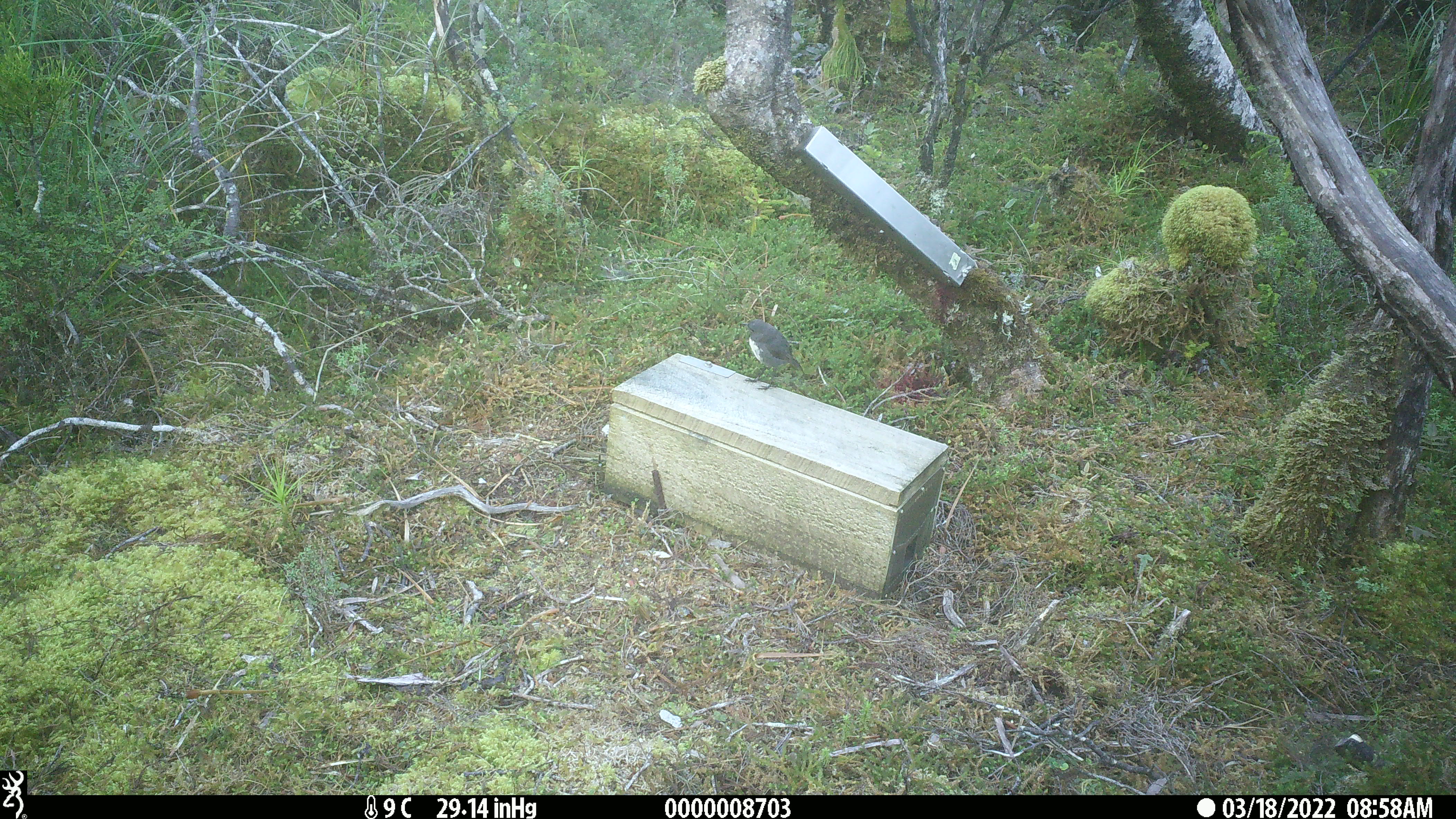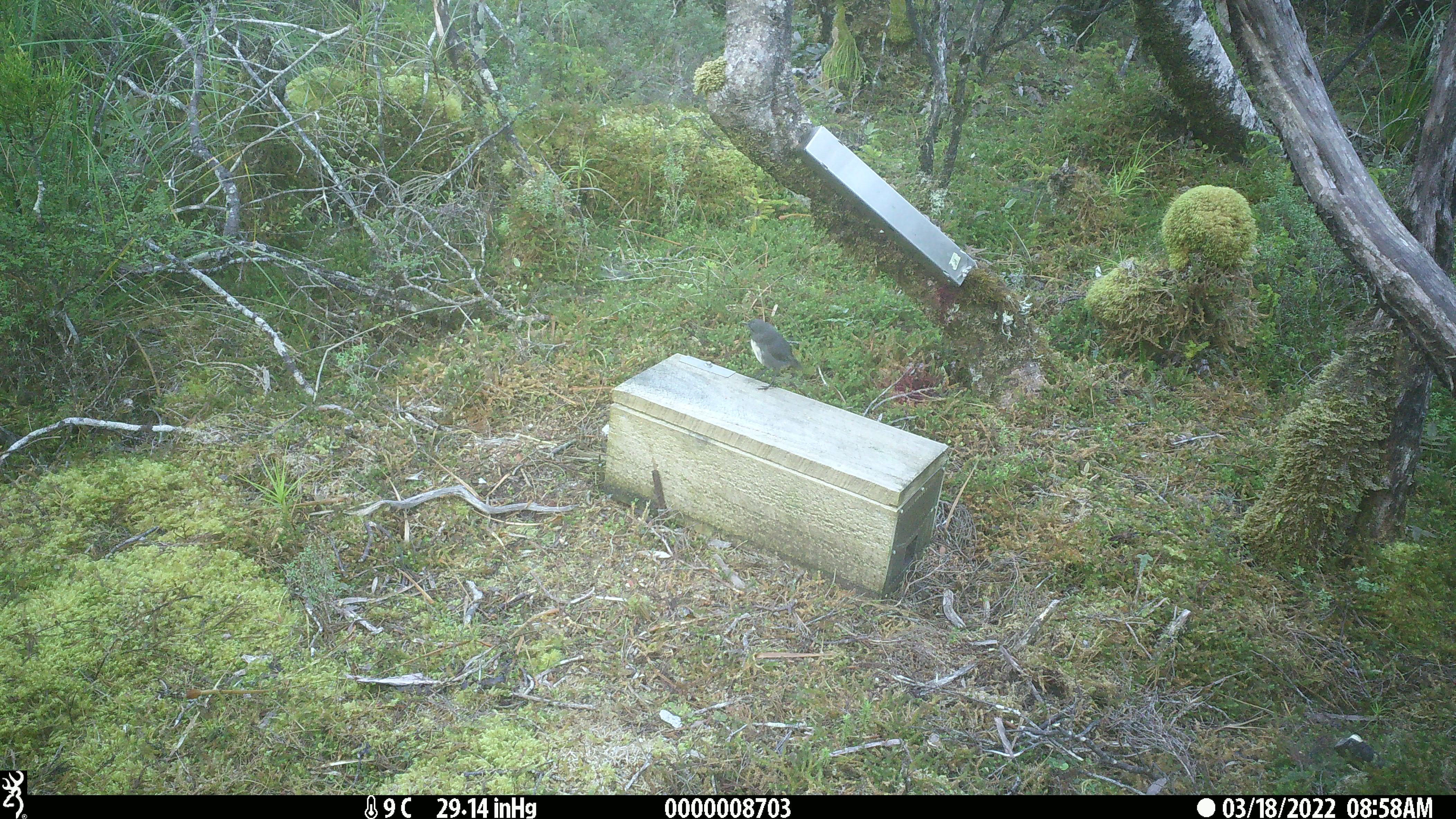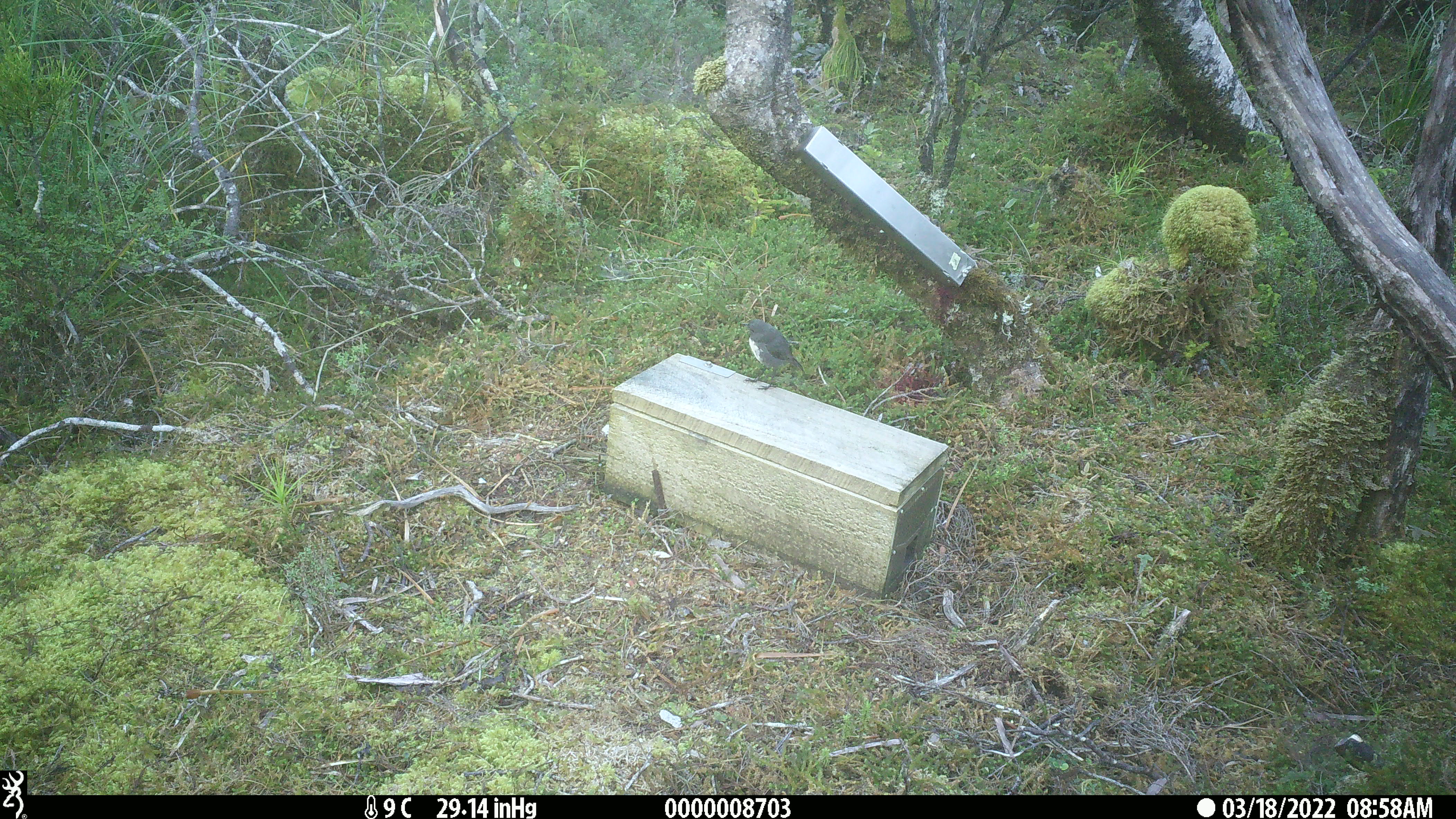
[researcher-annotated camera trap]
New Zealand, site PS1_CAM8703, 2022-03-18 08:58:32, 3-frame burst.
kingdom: Animalia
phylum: Chordata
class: Aves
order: Passeriformes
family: Petroicidae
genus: Petroica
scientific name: Petroica australis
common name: new zealand robin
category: robin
Robin (new zealand robin) (Petroica australis).